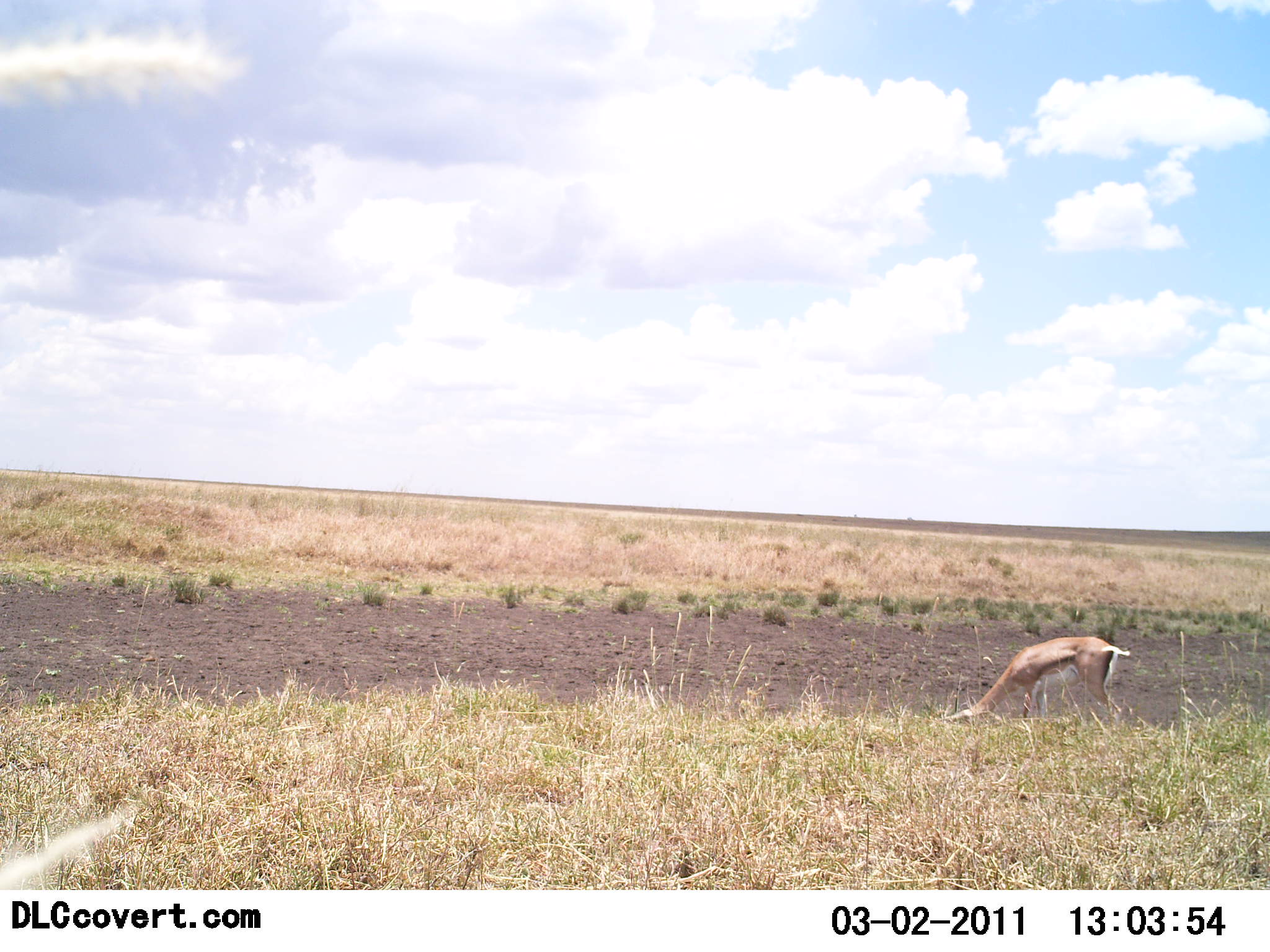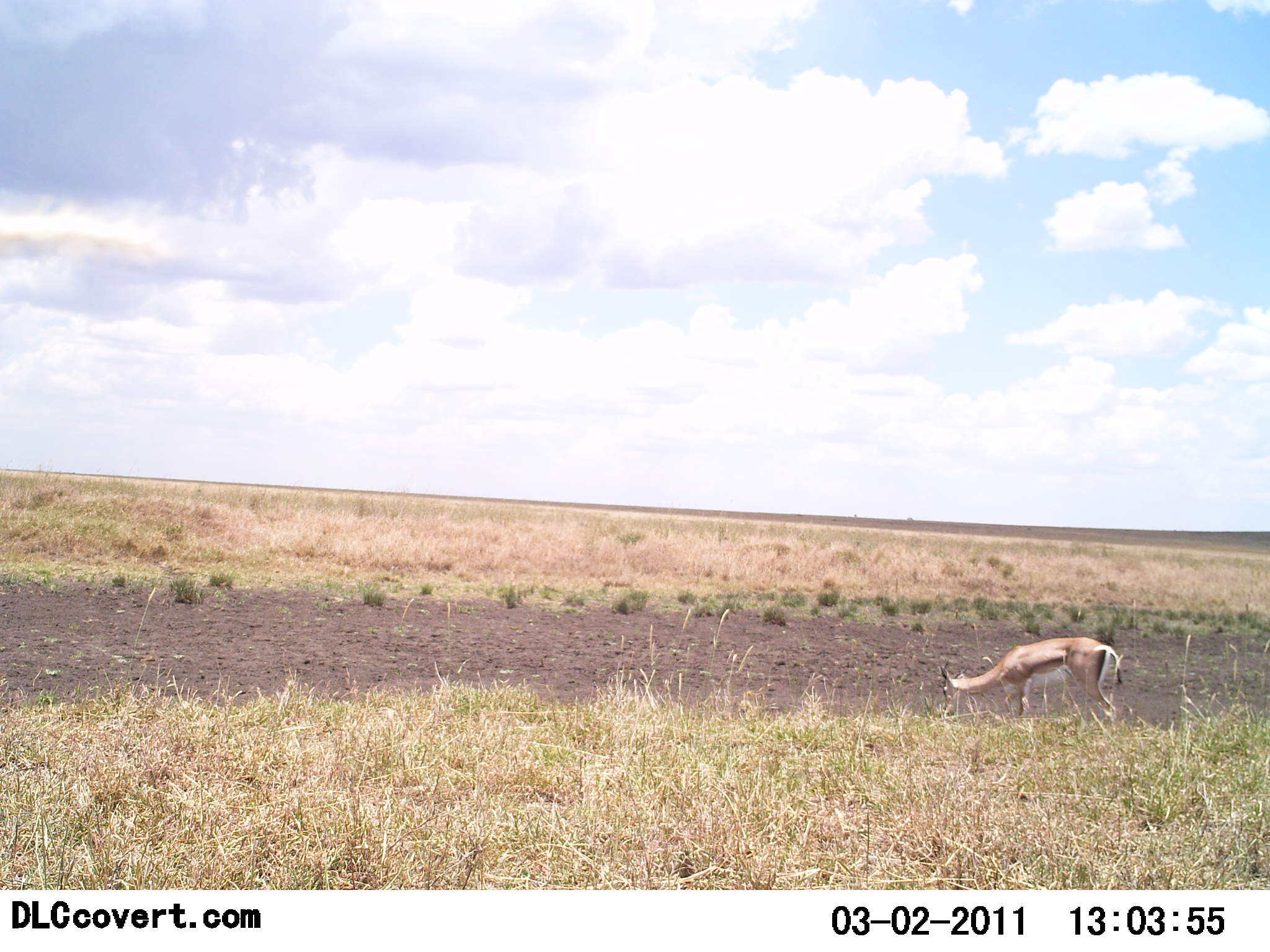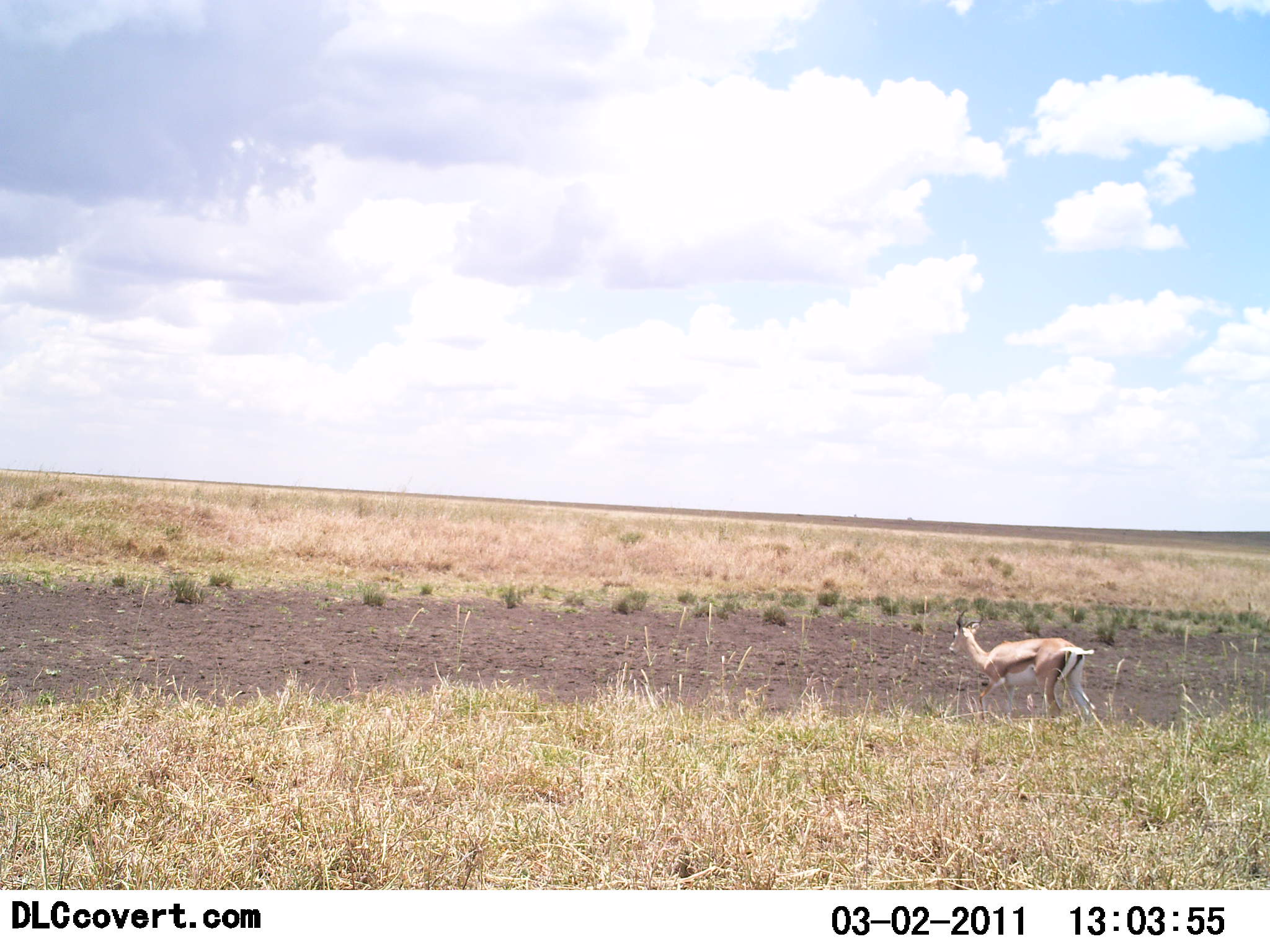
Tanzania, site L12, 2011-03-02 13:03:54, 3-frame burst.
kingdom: Animalia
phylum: Chordata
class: Mammalia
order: Artiodactyla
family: Bovidae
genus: Nanger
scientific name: Nanger granti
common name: grant's gazelle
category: gazellegrants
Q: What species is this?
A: Gazellegrants (grant's gazelle) (Nanger granti).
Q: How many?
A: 1.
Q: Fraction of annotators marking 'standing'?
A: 42%.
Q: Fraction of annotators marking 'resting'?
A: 0%.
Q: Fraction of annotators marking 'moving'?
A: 0%.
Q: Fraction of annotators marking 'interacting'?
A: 0%.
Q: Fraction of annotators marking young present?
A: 0%.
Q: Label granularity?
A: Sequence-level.